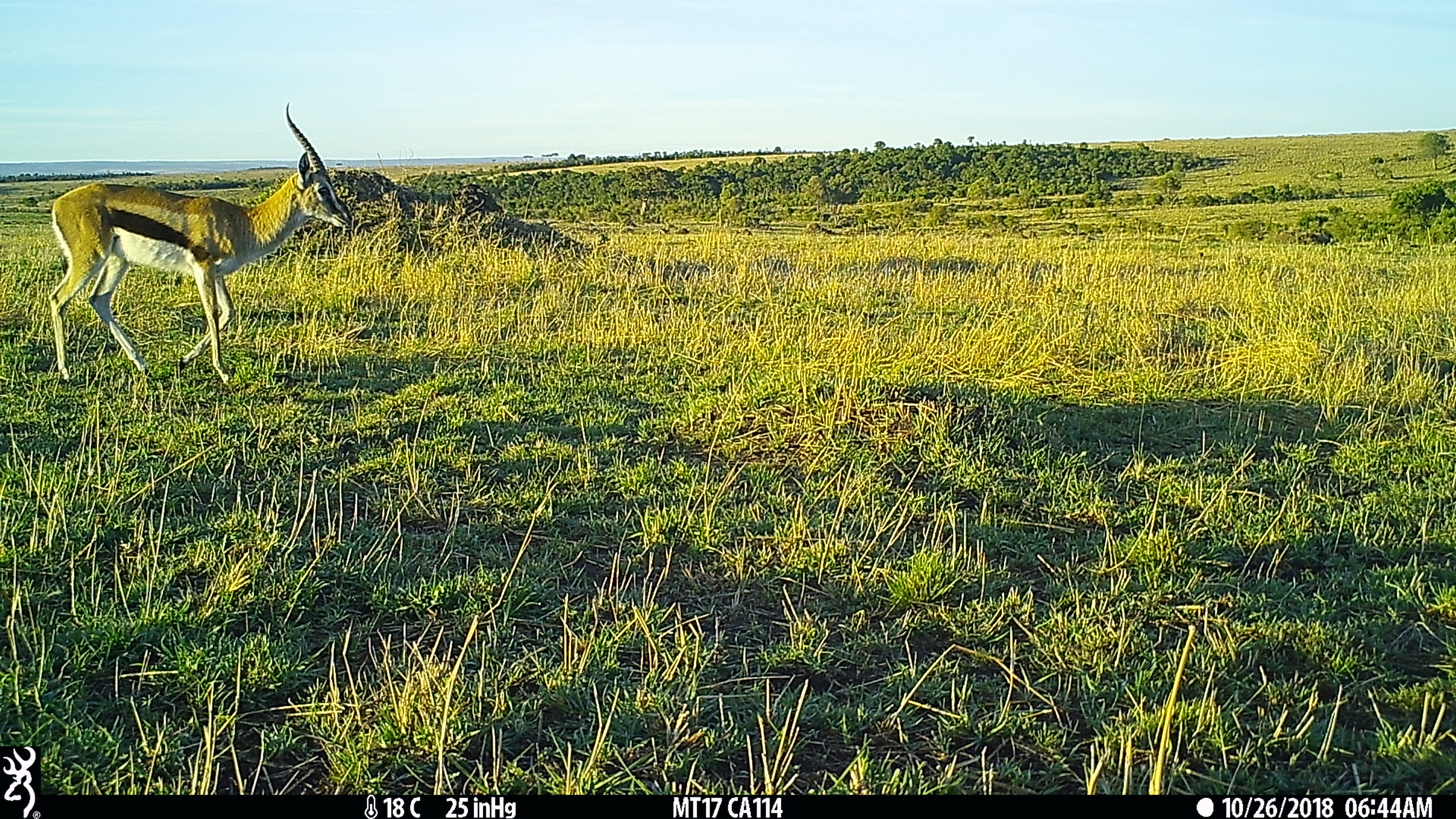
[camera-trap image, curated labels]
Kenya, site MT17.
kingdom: Animalia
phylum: Chordata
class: Mammalia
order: Artiodactyla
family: Bovidae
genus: Eudorcas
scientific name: Eudorcas thomsonii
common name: thomon's gazelle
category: gazelle thomsons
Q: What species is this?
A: Gazelle thomsons (thomon's gazelle) (Eudorcas thomsonii).